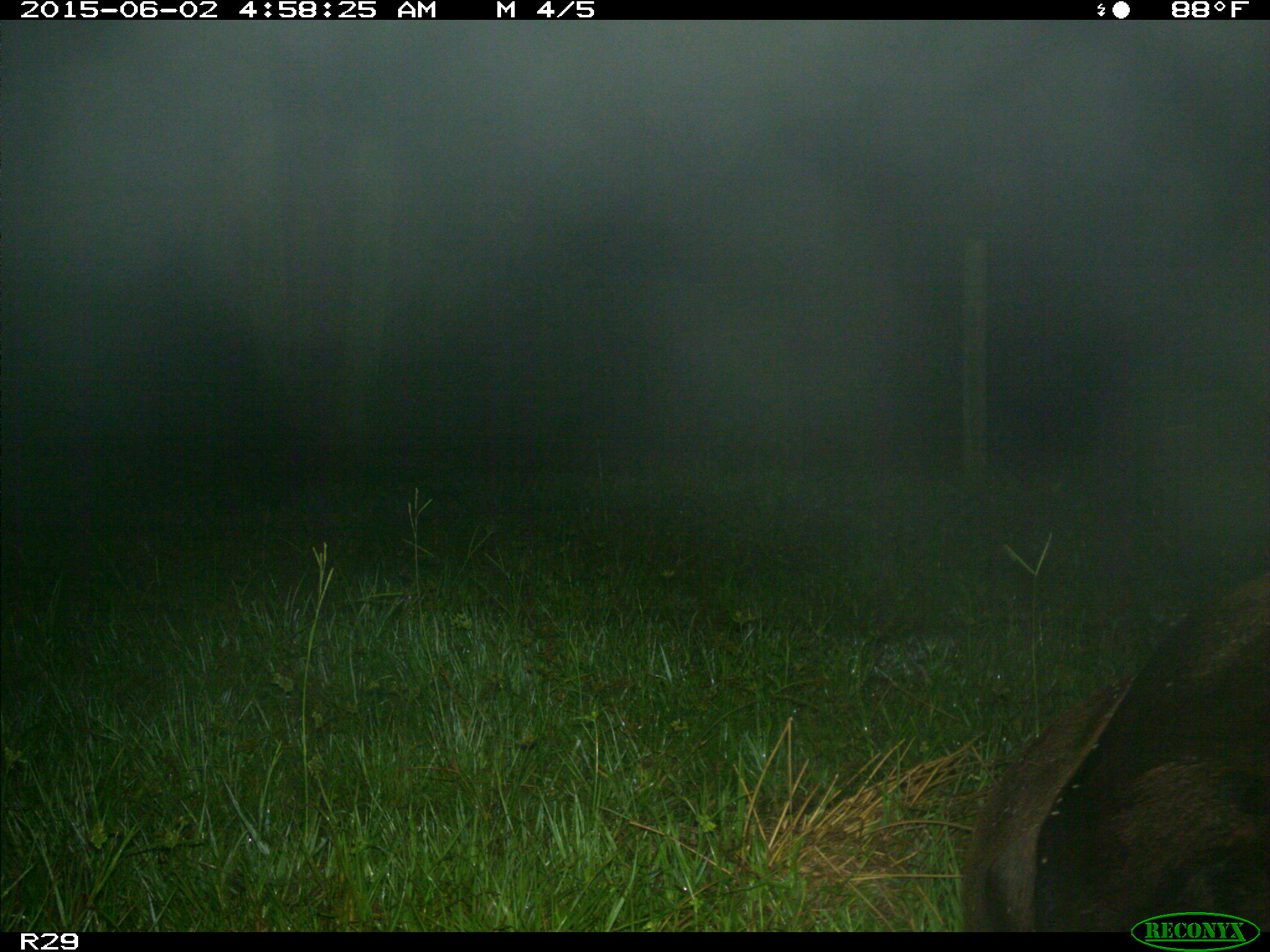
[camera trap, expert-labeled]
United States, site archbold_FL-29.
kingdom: Animalia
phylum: Chordata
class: Mammalia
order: Artiodactyla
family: Bovidae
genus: Bos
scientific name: Bos taurus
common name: domestic cow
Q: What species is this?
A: Bos taurus (domestic cow).